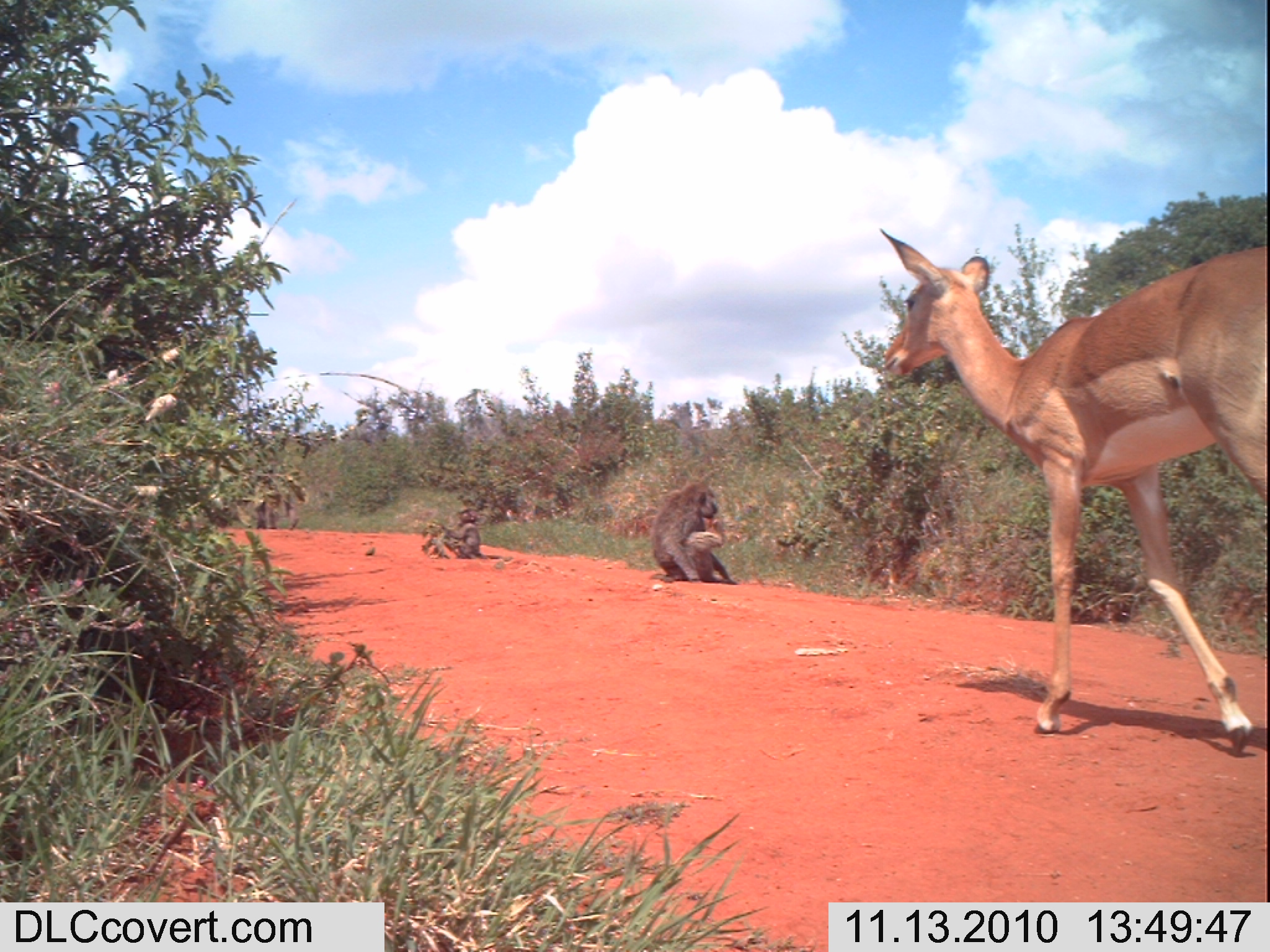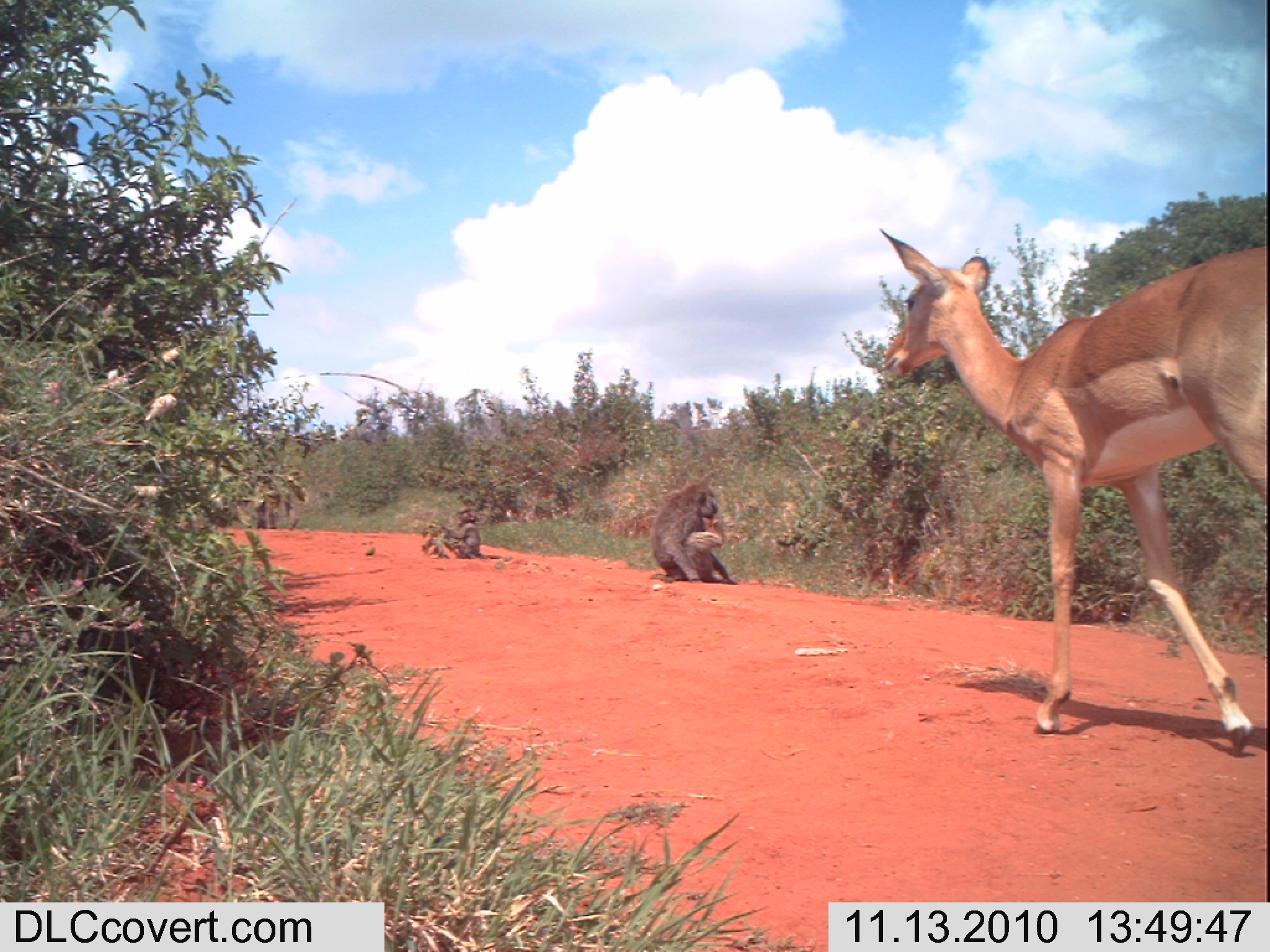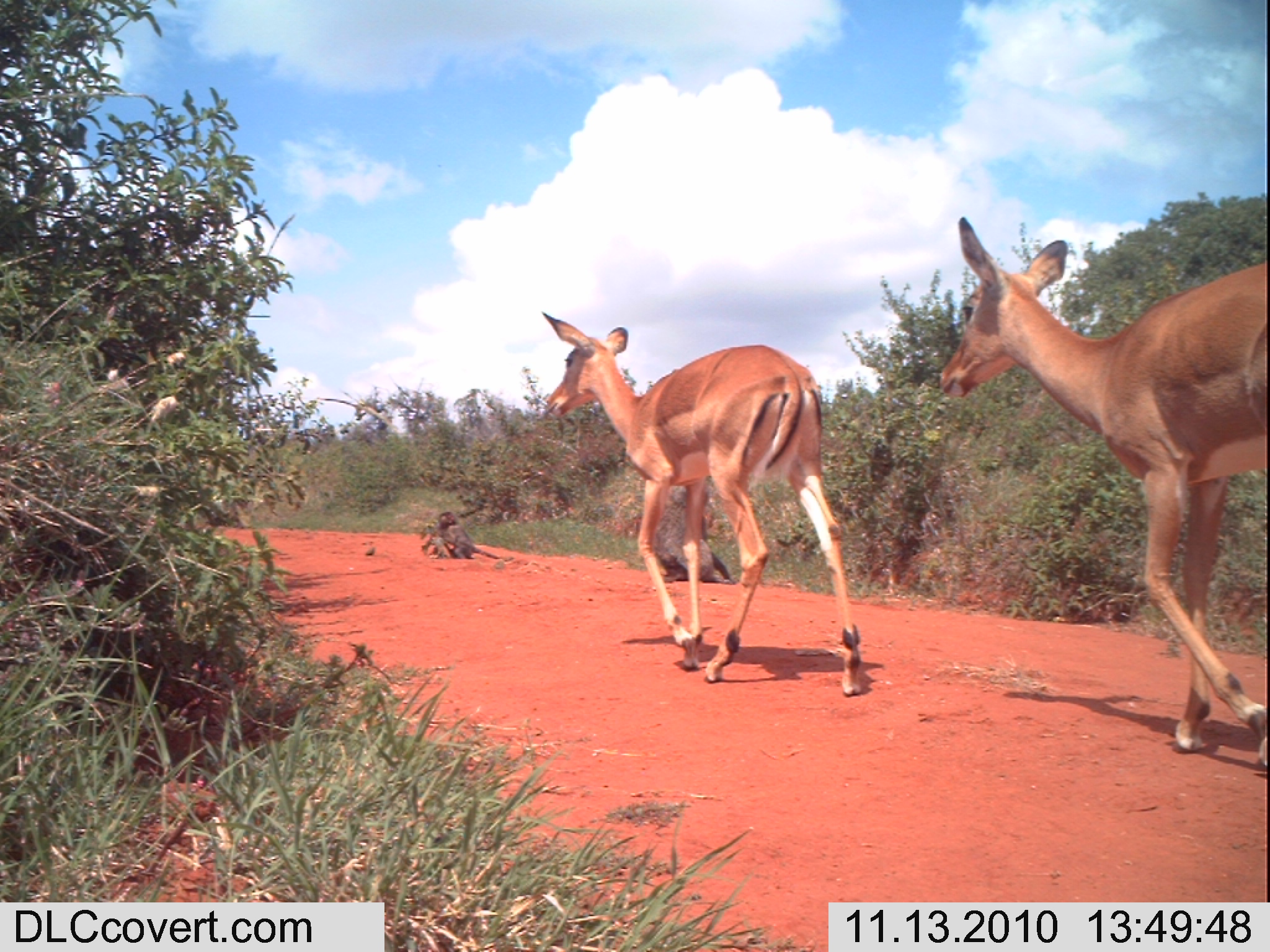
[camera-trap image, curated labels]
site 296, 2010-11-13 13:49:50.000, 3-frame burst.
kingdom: Animalia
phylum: Chordata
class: Mammalia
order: Primates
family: Cercopithecidae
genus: Papio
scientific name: Papio anubis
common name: olive baboon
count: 3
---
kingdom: Animalia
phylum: Chordata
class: Mammalia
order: Artiodactyla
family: Bovidae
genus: Aepyceros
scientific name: Aepyceros melampus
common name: impala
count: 1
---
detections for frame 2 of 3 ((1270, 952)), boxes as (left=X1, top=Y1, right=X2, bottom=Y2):
aepyceros melampus: (left=880, top=226, right=1266, bottom=756); (left=648, top=480, right=739, bottom=583); (left=439, top=508, right=514, bottom=562); (left=255, top=491, right=300, bottom=531)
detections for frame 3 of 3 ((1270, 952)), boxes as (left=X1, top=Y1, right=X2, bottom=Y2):
papio anubis: (left=933, top=214, right=1267, bottom=767); (left=539, top=309, right=866, bottom=698); (left=651, top=480, right=736, bottom=583); (left=433, top=510, right=516, bottom=562)